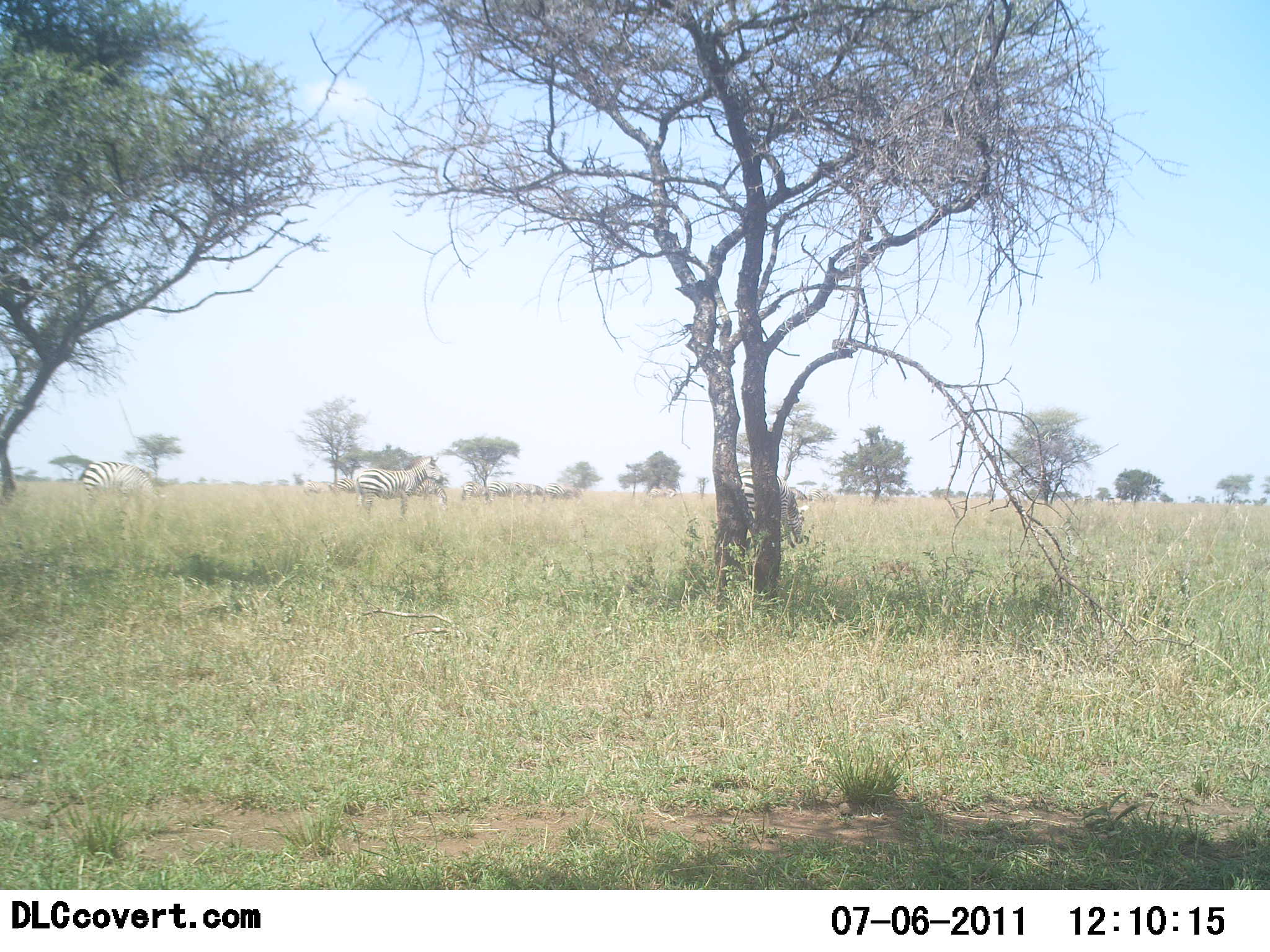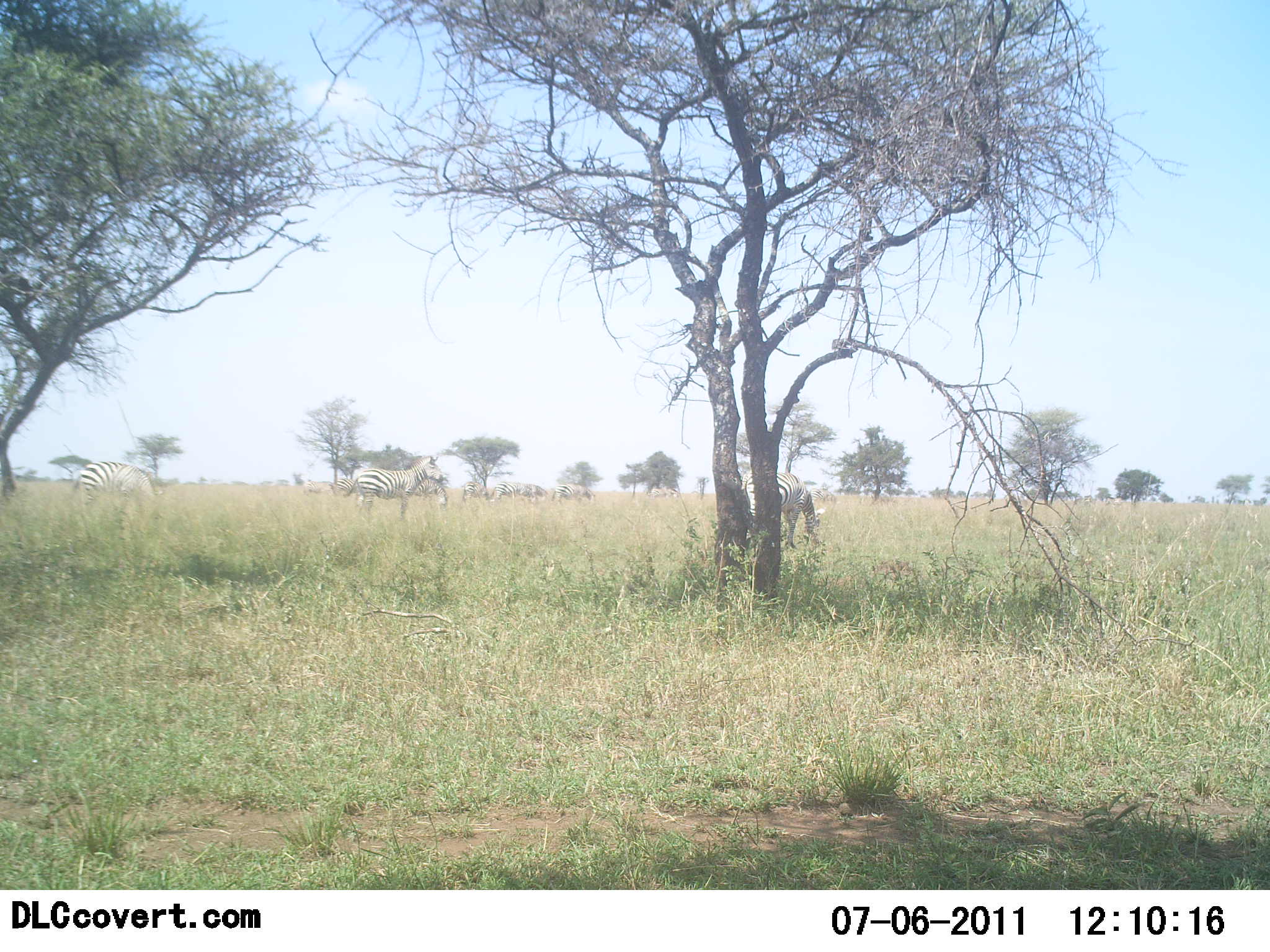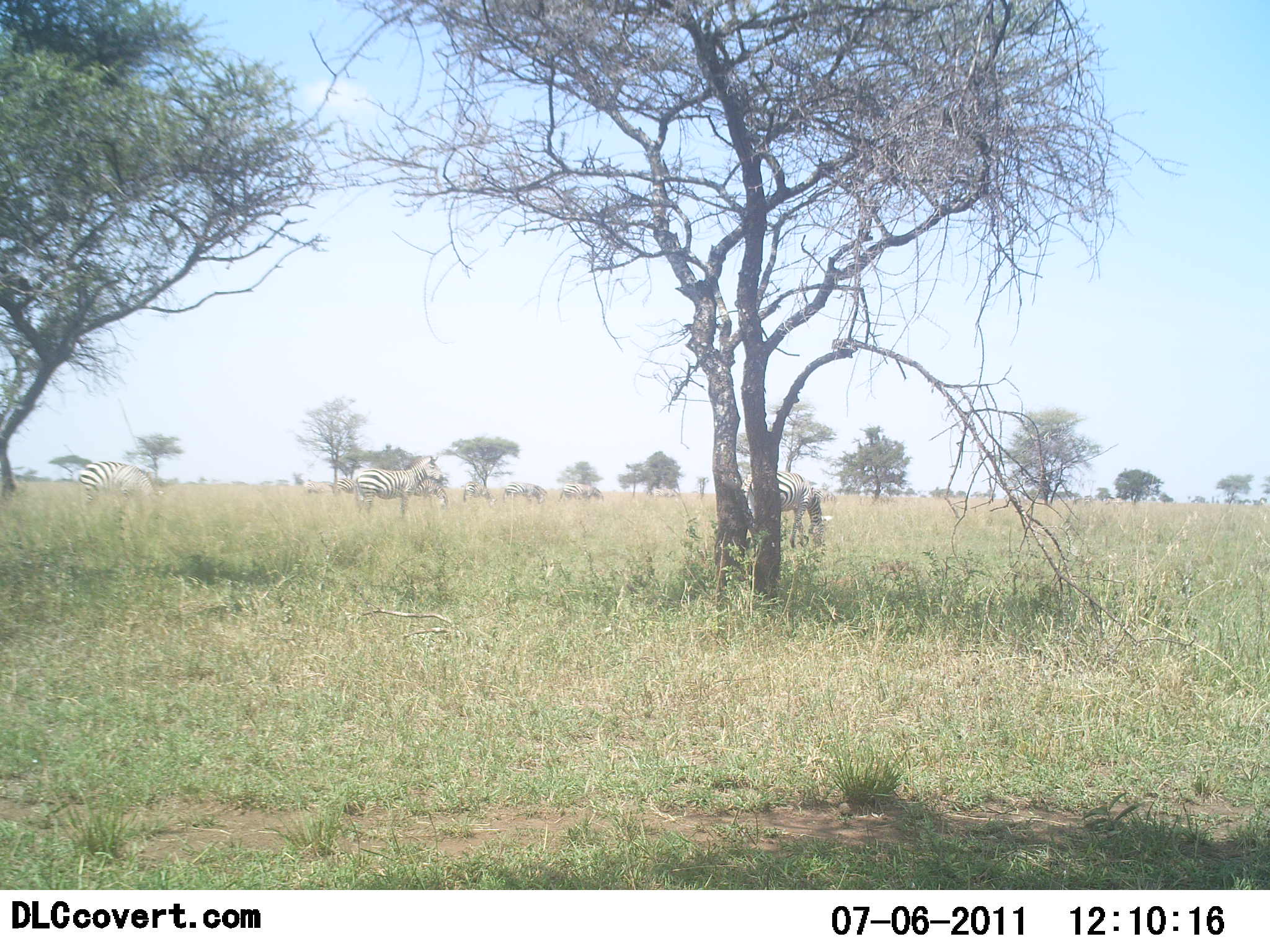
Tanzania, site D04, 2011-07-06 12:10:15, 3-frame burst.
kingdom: Animalia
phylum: Chordata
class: Mammalia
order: Perissodactyla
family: Equidae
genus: Equus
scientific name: Equus quagga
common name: plains zebra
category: zebra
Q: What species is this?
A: Zebra (plains zebra) (Equus quagga).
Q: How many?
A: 5.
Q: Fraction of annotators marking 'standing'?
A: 58%.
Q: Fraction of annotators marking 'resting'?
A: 17%.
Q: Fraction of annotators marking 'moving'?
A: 17%.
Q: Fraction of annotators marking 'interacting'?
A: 8%.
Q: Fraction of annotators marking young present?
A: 0%.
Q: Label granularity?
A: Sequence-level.